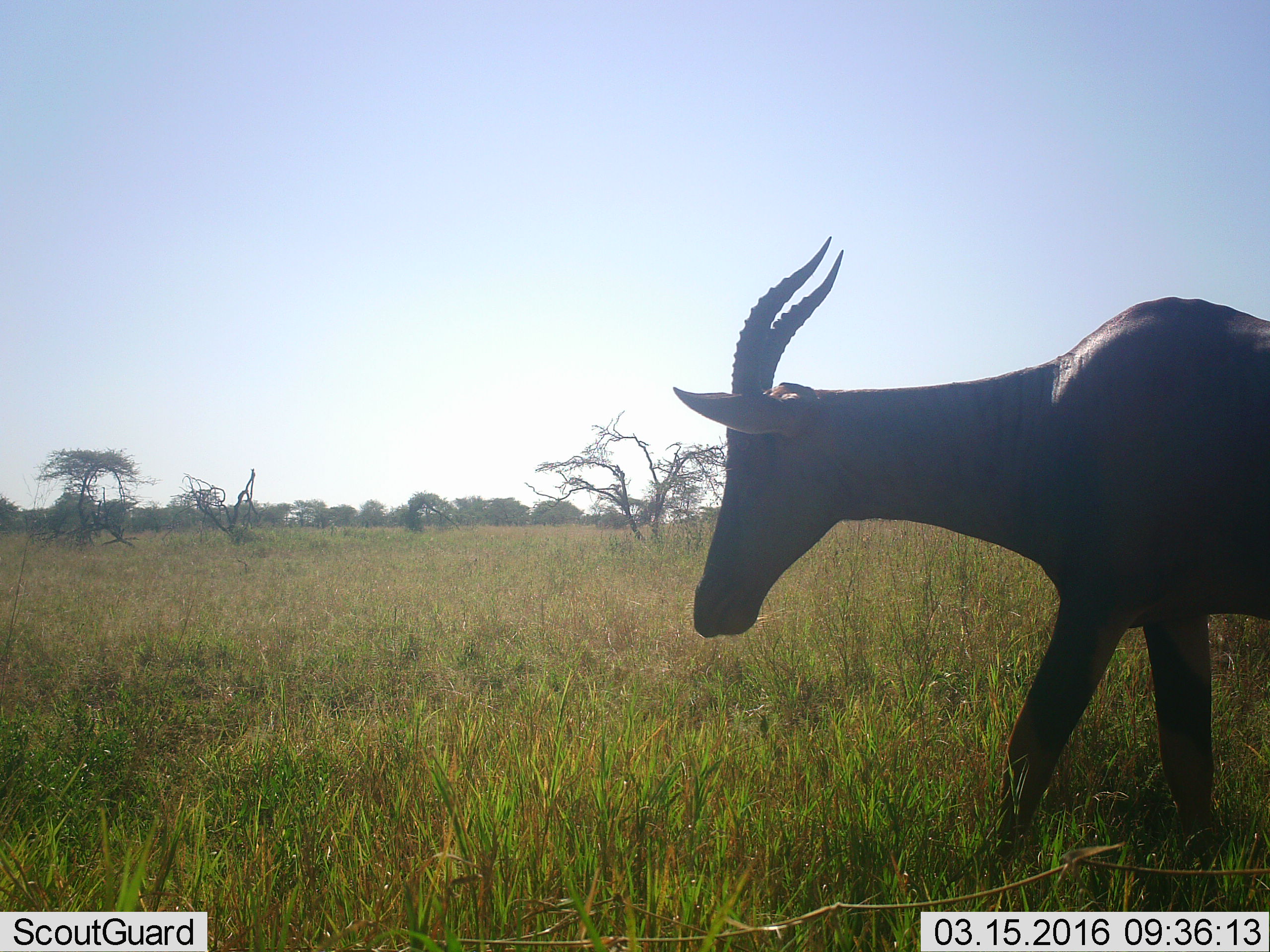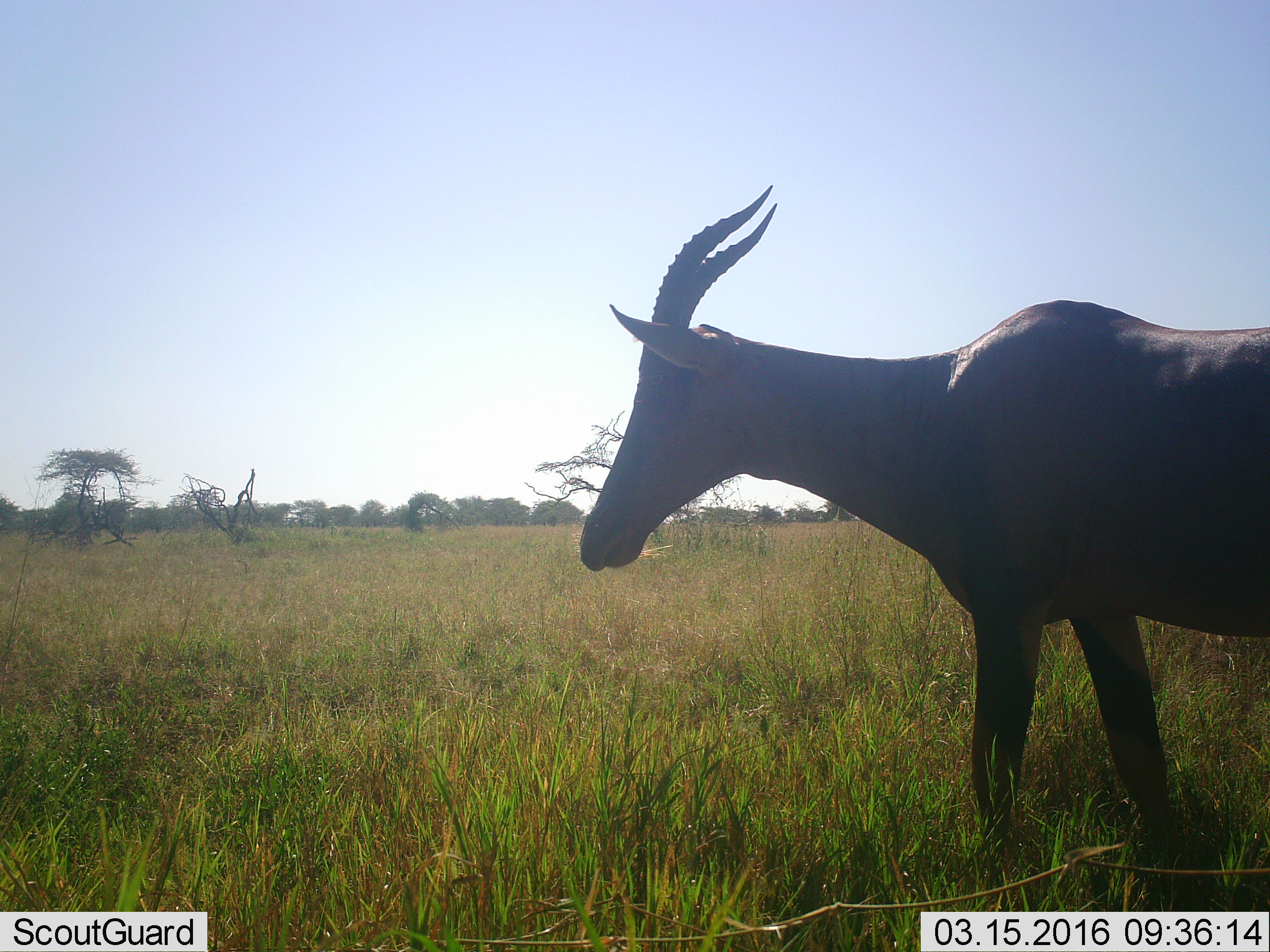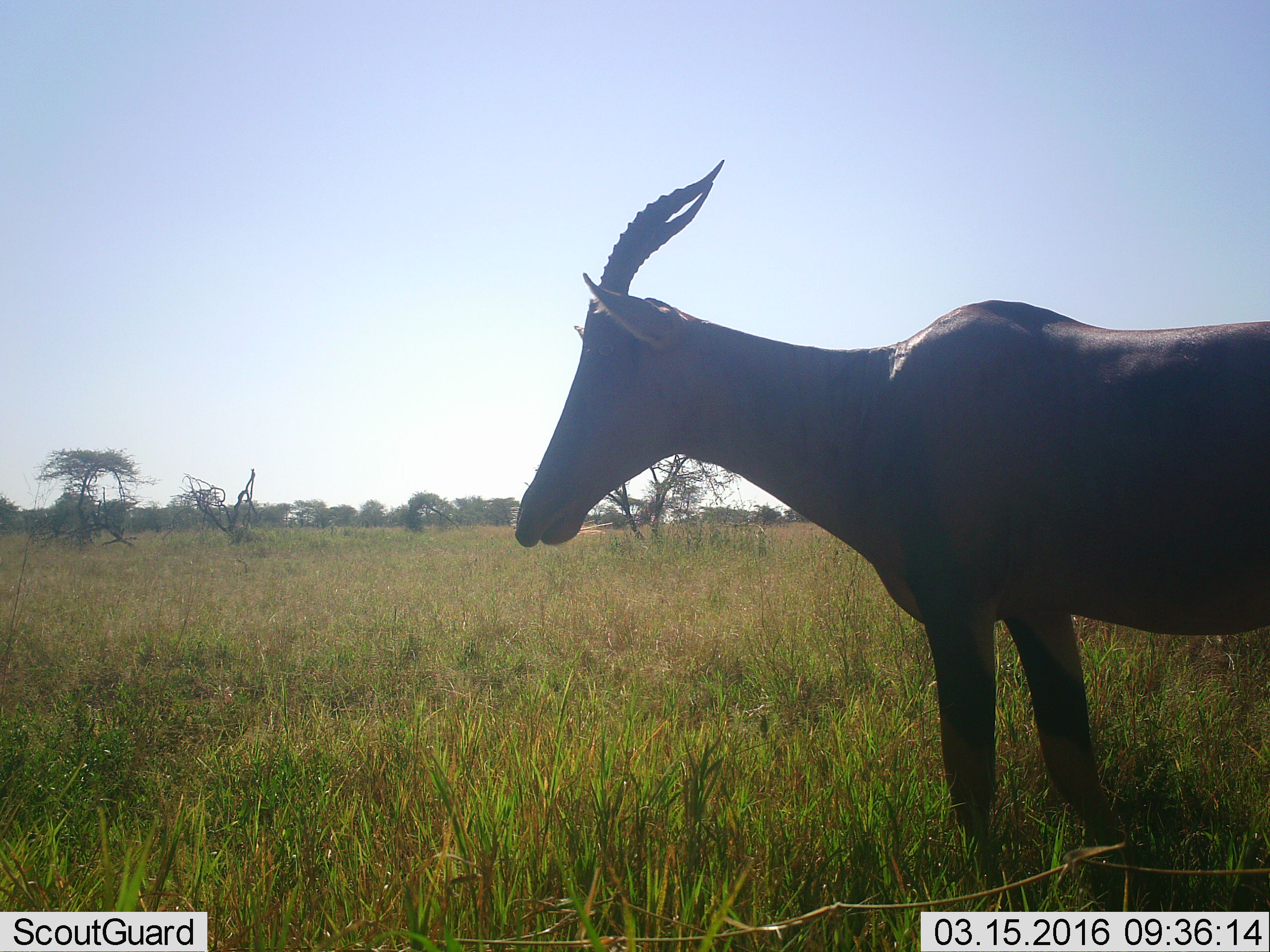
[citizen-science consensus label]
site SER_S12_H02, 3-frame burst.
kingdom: Animalia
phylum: Chordata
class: Mammalia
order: Artiodactyla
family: Bovidae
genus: Damaliscus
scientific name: Damaliscus lunatus jimela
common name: topi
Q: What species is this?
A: Topi (Damaliscus lunatus jimela).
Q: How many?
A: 1.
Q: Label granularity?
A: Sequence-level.